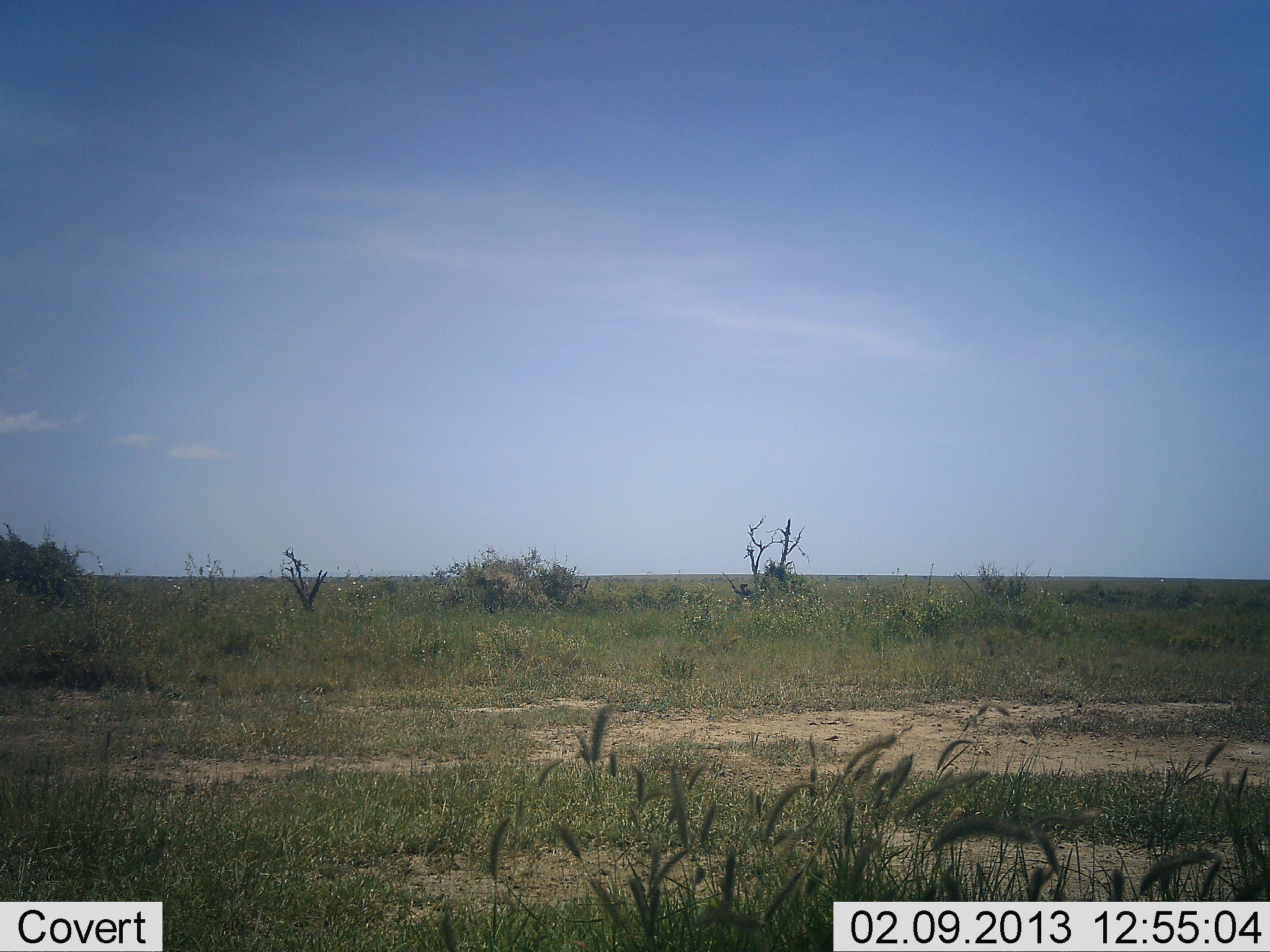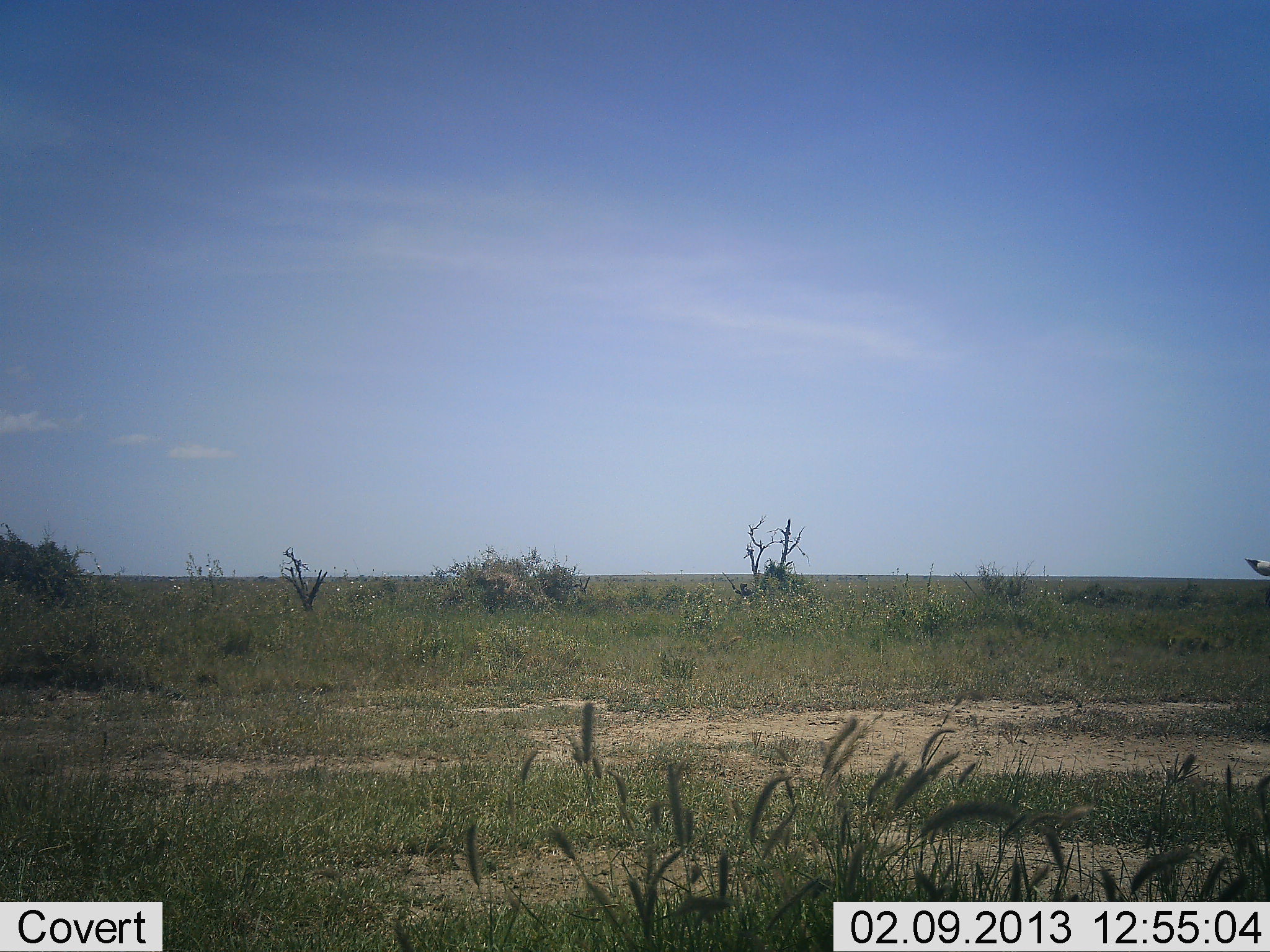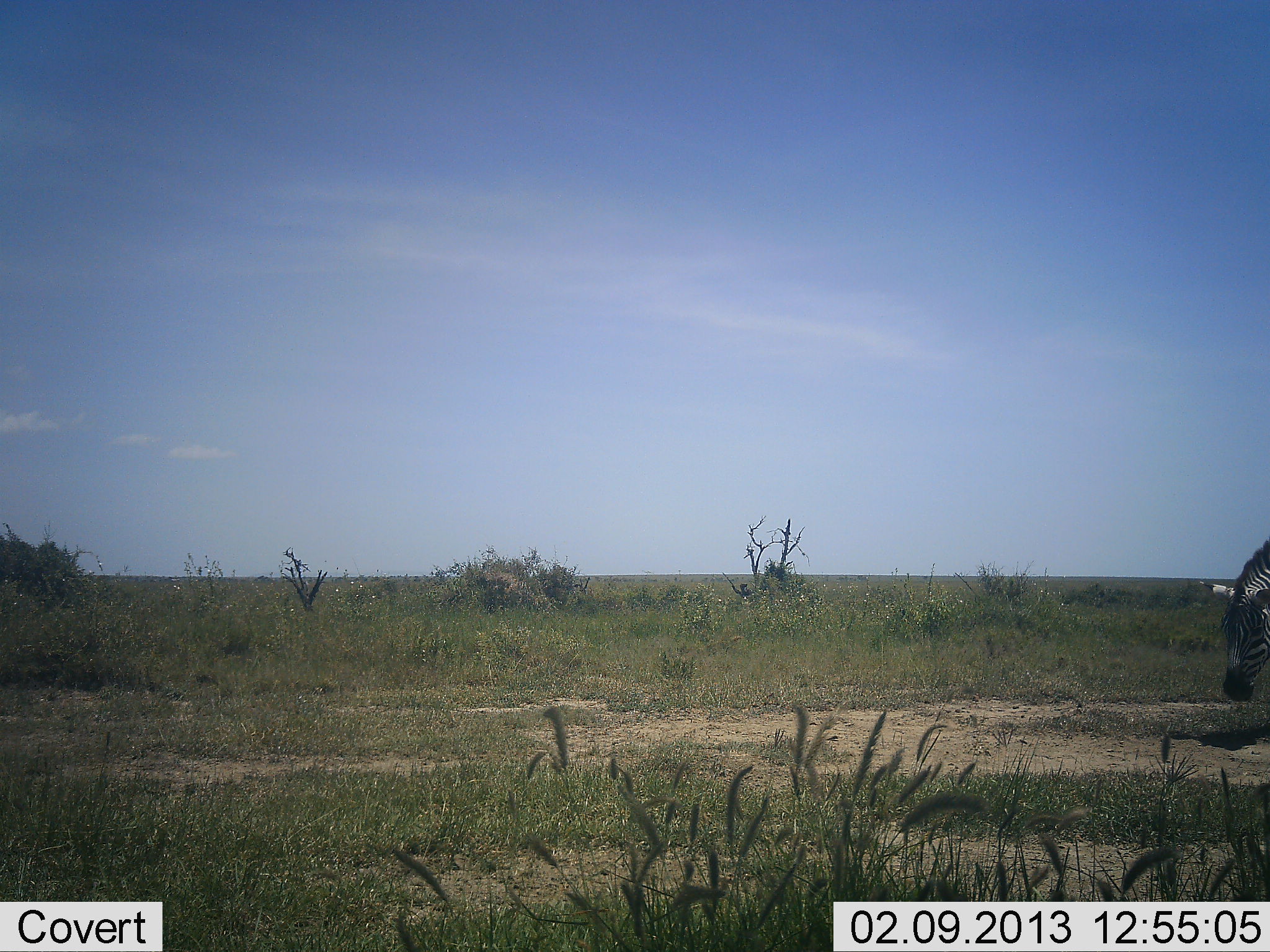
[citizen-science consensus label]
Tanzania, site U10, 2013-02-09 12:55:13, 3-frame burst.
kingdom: Animalia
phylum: Chordata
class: Mammalia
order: Perissodactyla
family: Equidae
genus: Equus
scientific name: Equus quagga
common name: plains zebra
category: zebra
Zebra (plains zebra) (Equus quagga), count 1. Behavior (volunteer vote fractions): standing 9%, resting 0%, moving 80%, interacting 0%. Young present (vote fraction): 0%. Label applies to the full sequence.